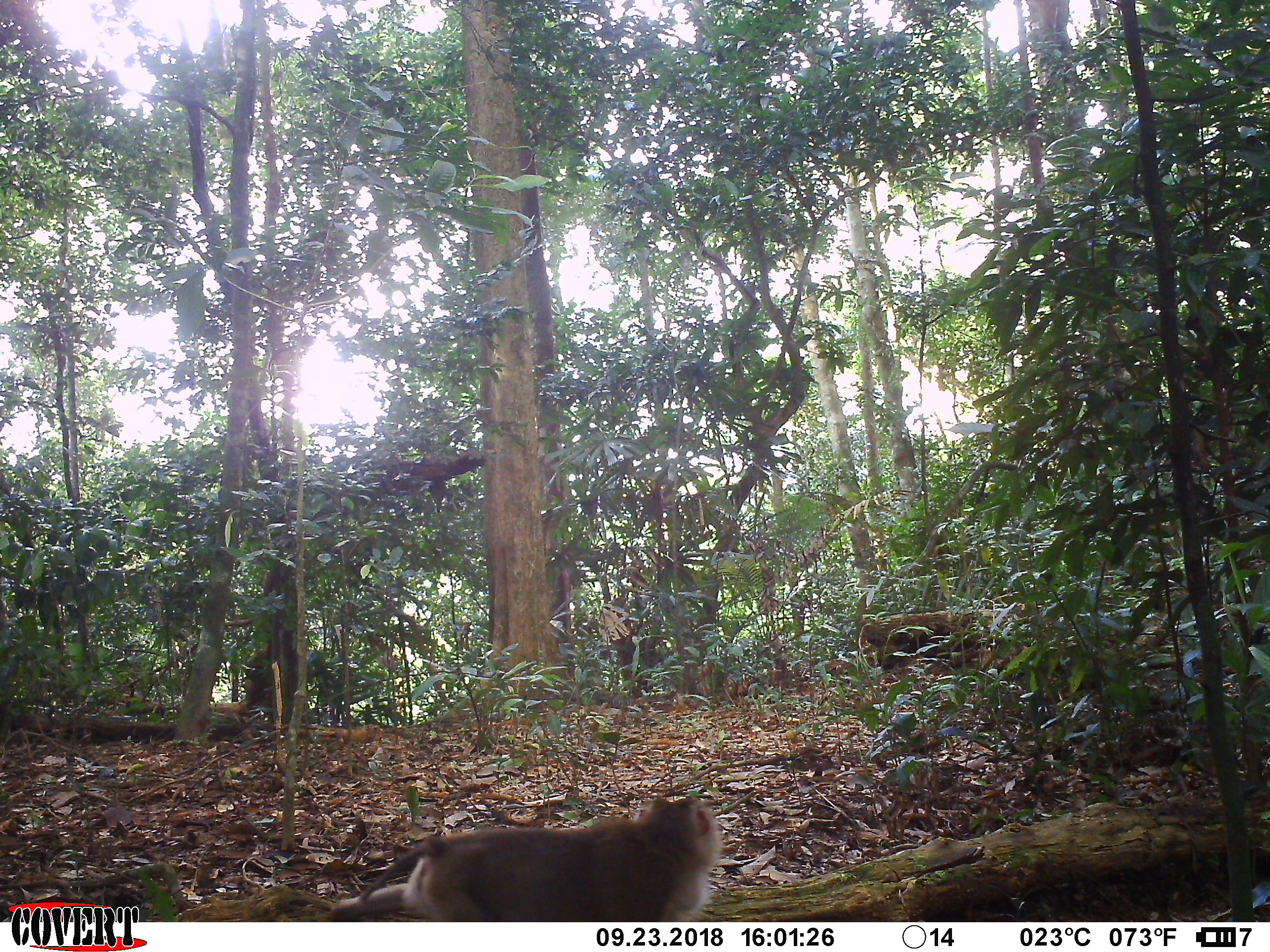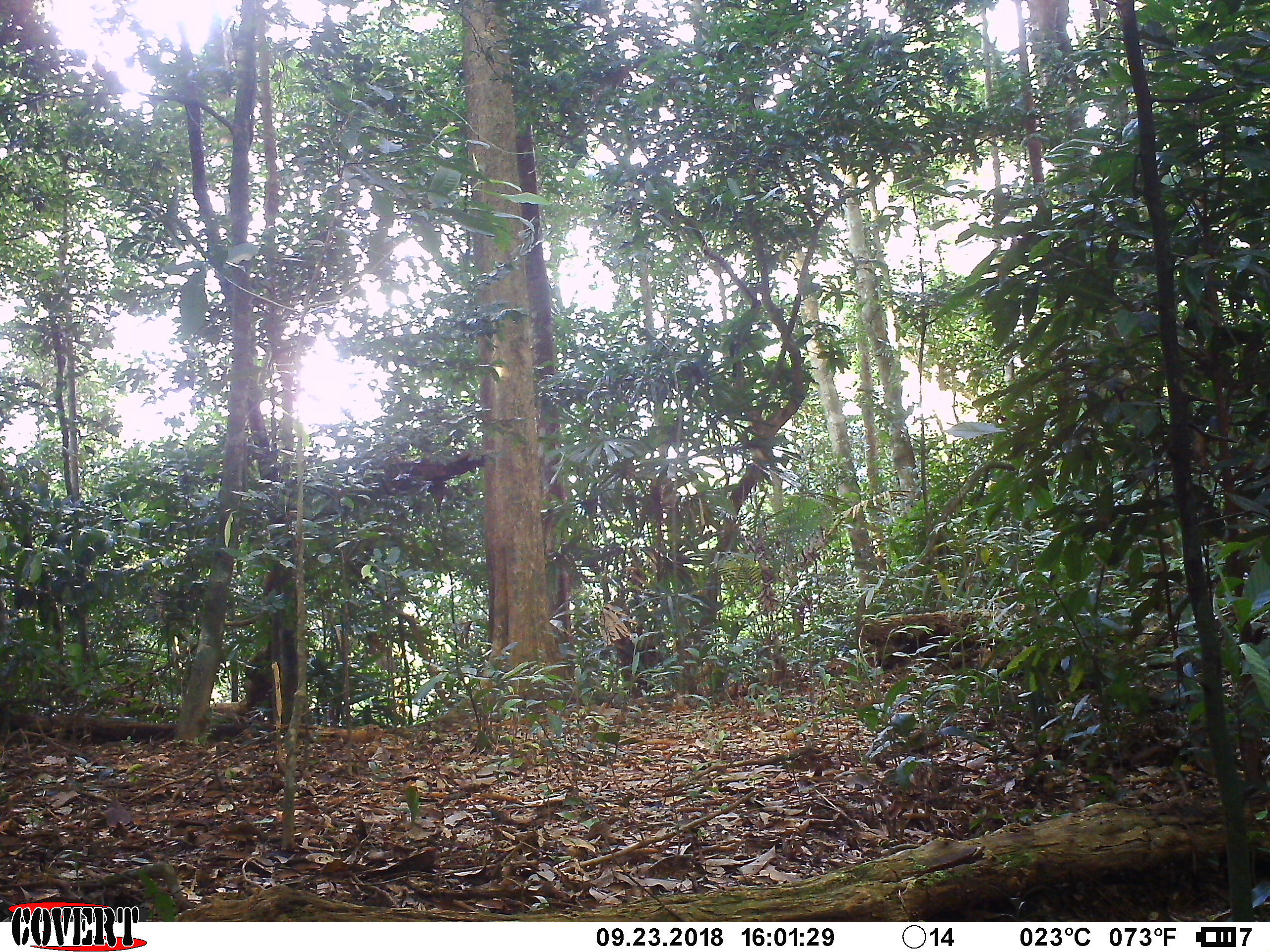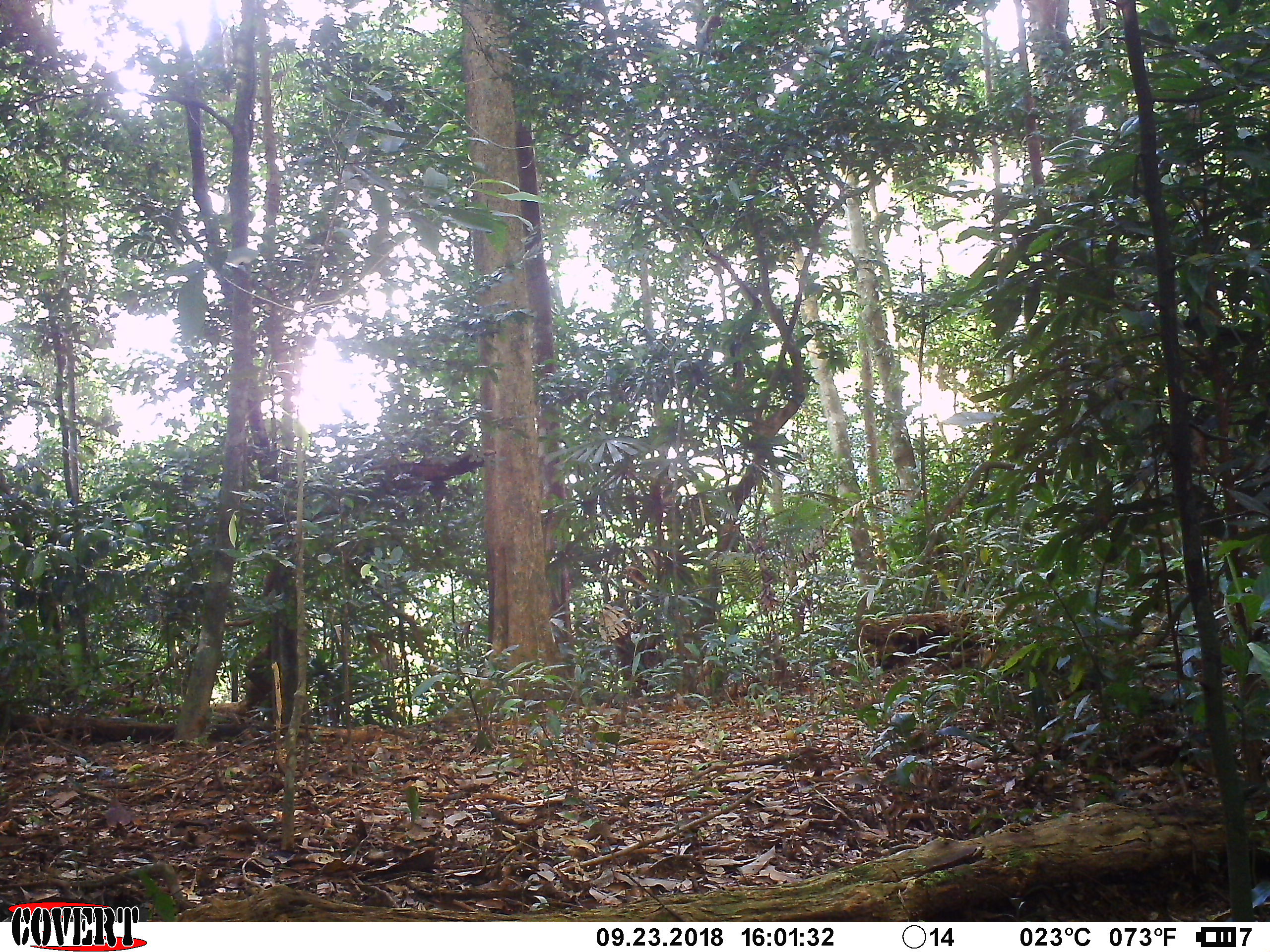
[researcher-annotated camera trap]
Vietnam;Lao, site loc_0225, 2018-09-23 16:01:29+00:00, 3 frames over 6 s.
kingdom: Animalia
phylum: Chordata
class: Mammalia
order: Primates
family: Cercopithecidae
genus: Macaca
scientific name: Macaca nemestrina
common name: pig-tailed macaque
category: pig tailed macaque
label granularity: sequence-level